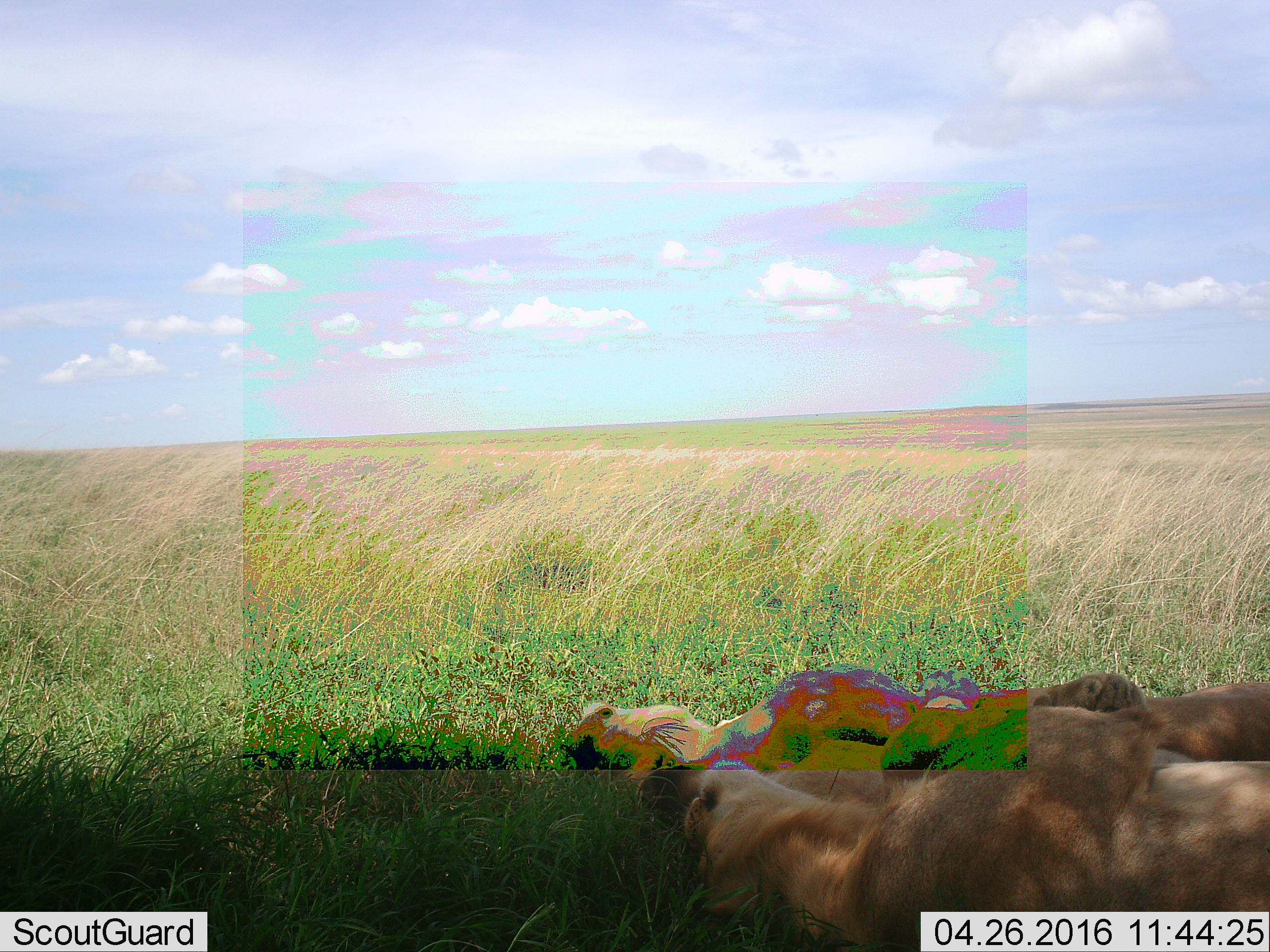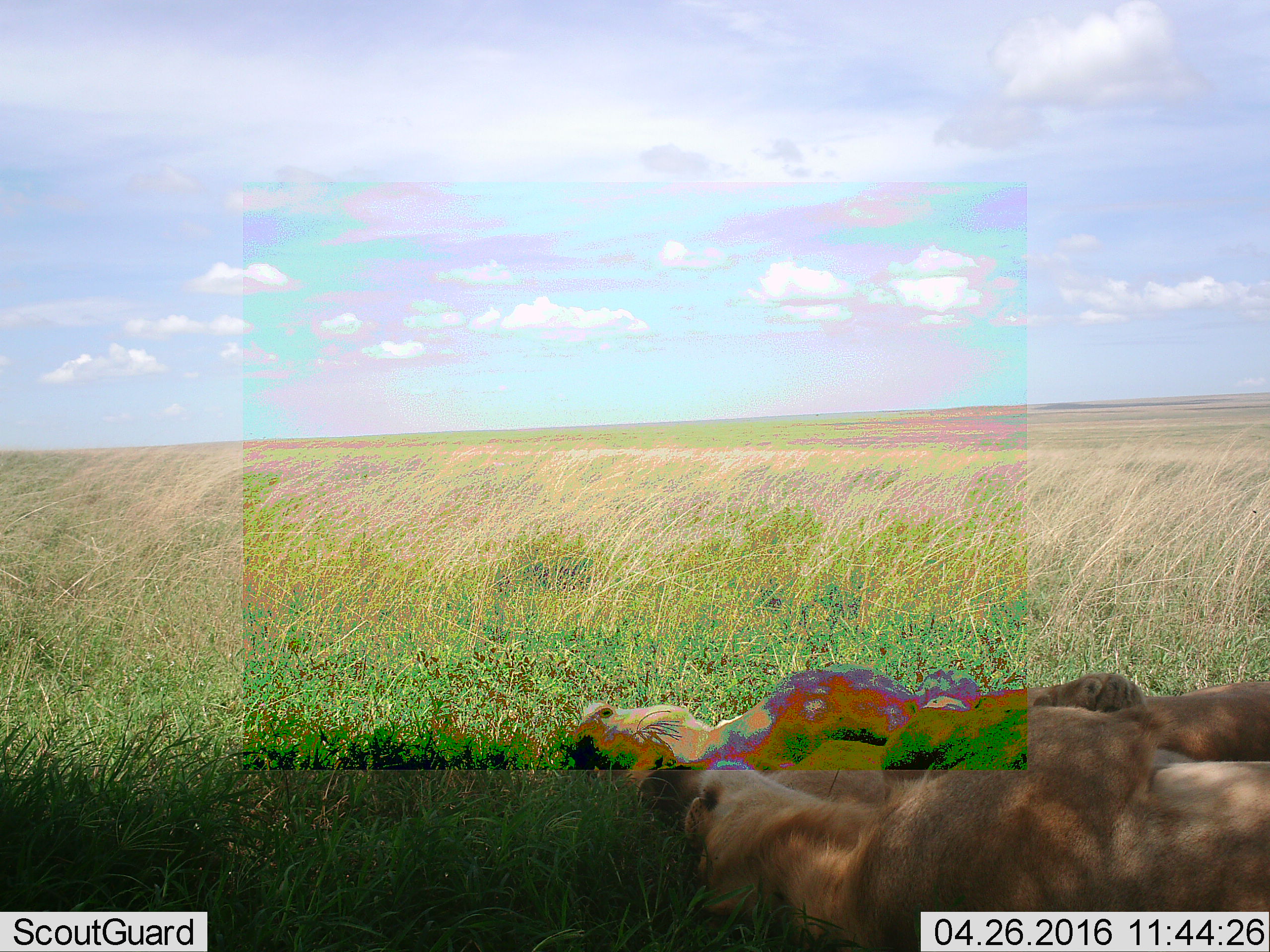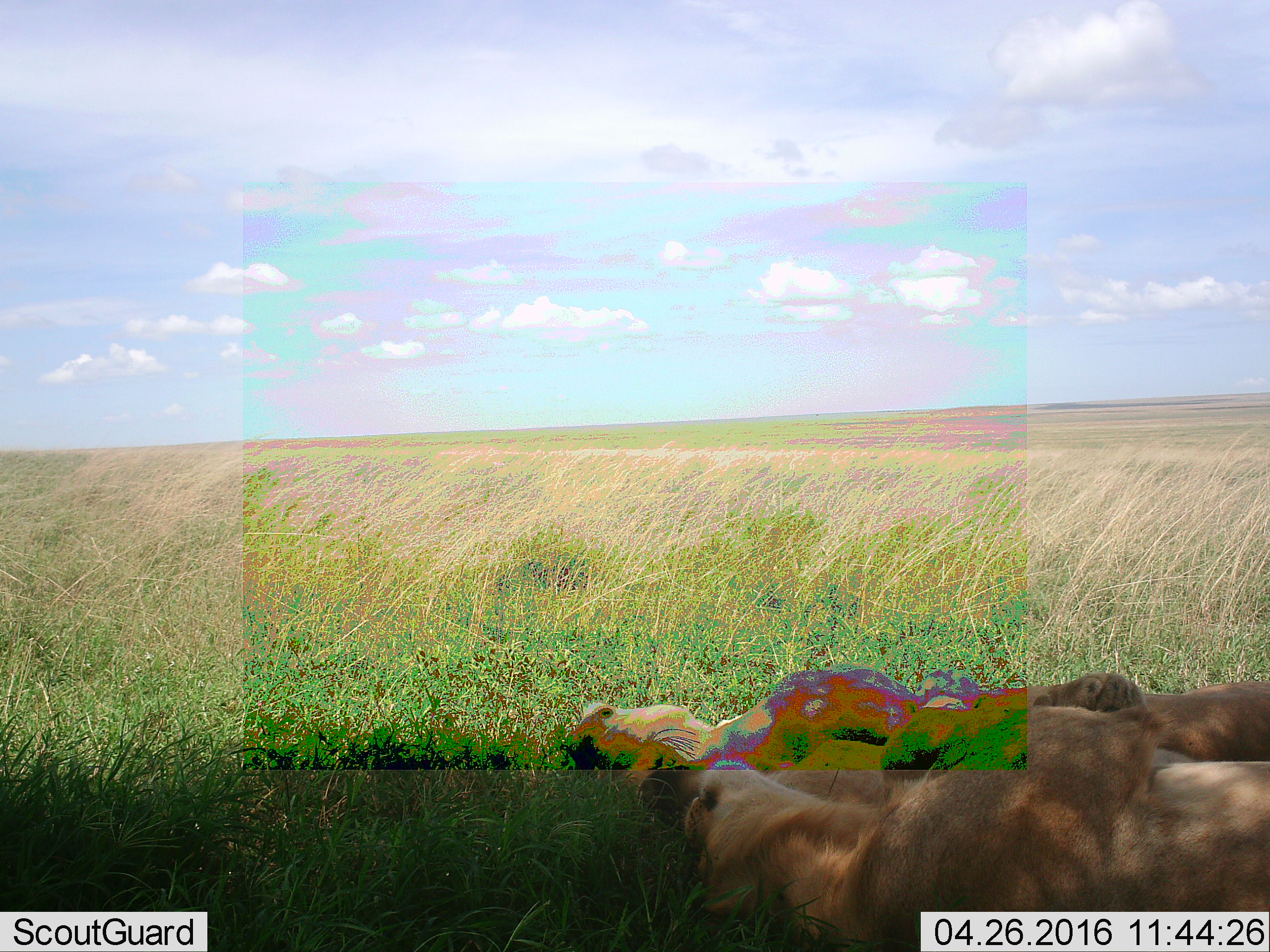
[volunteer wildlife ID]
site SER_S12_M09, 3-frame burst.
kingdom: Animalia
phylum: Chordata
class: Mammalia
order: Carnivora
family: Felidae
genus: Panthera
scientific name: Panthera leo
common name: lion female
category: lionfemale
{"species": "lionfemale (lion female) (Panthera leo)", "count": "2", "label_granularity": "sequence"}